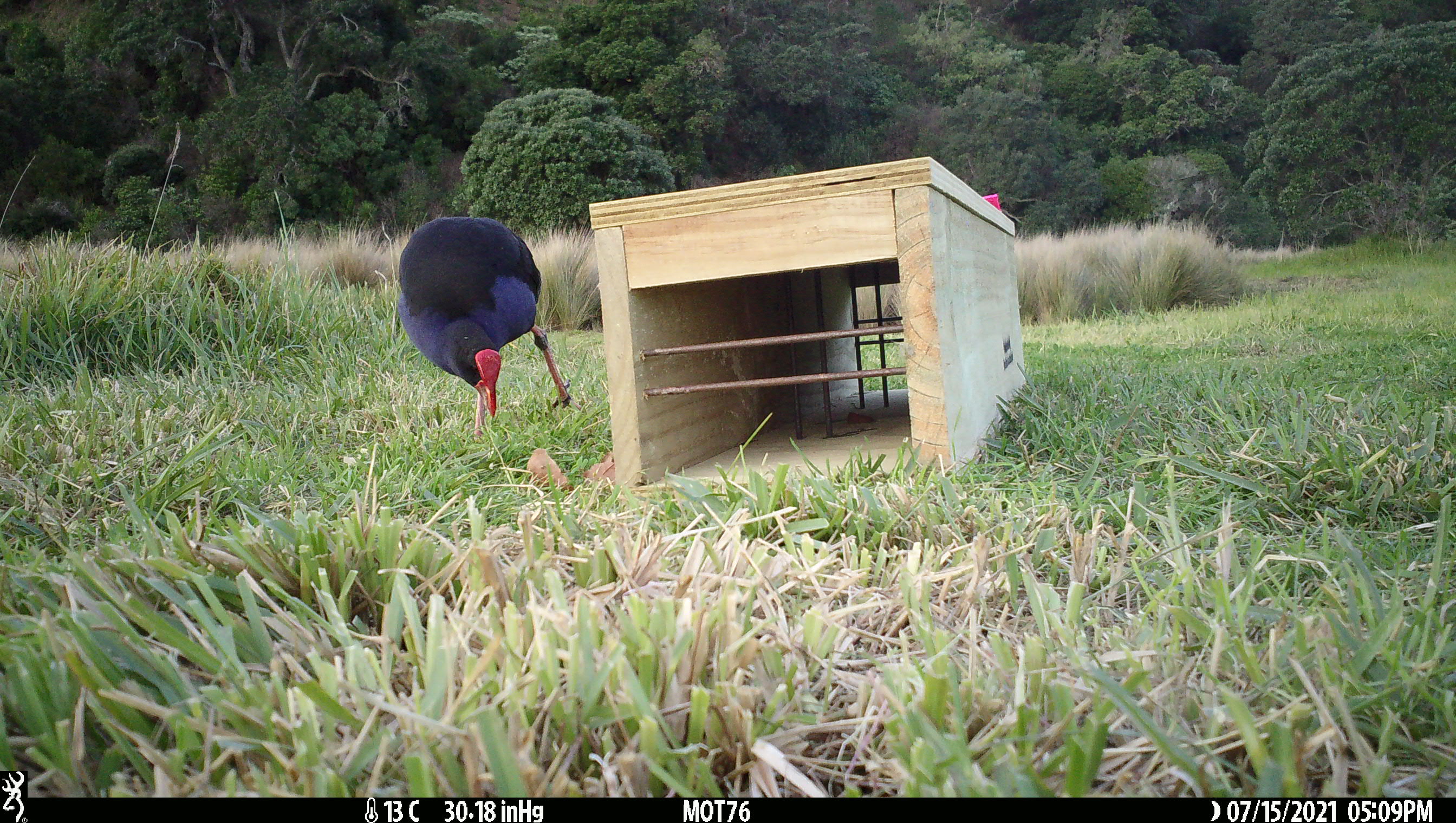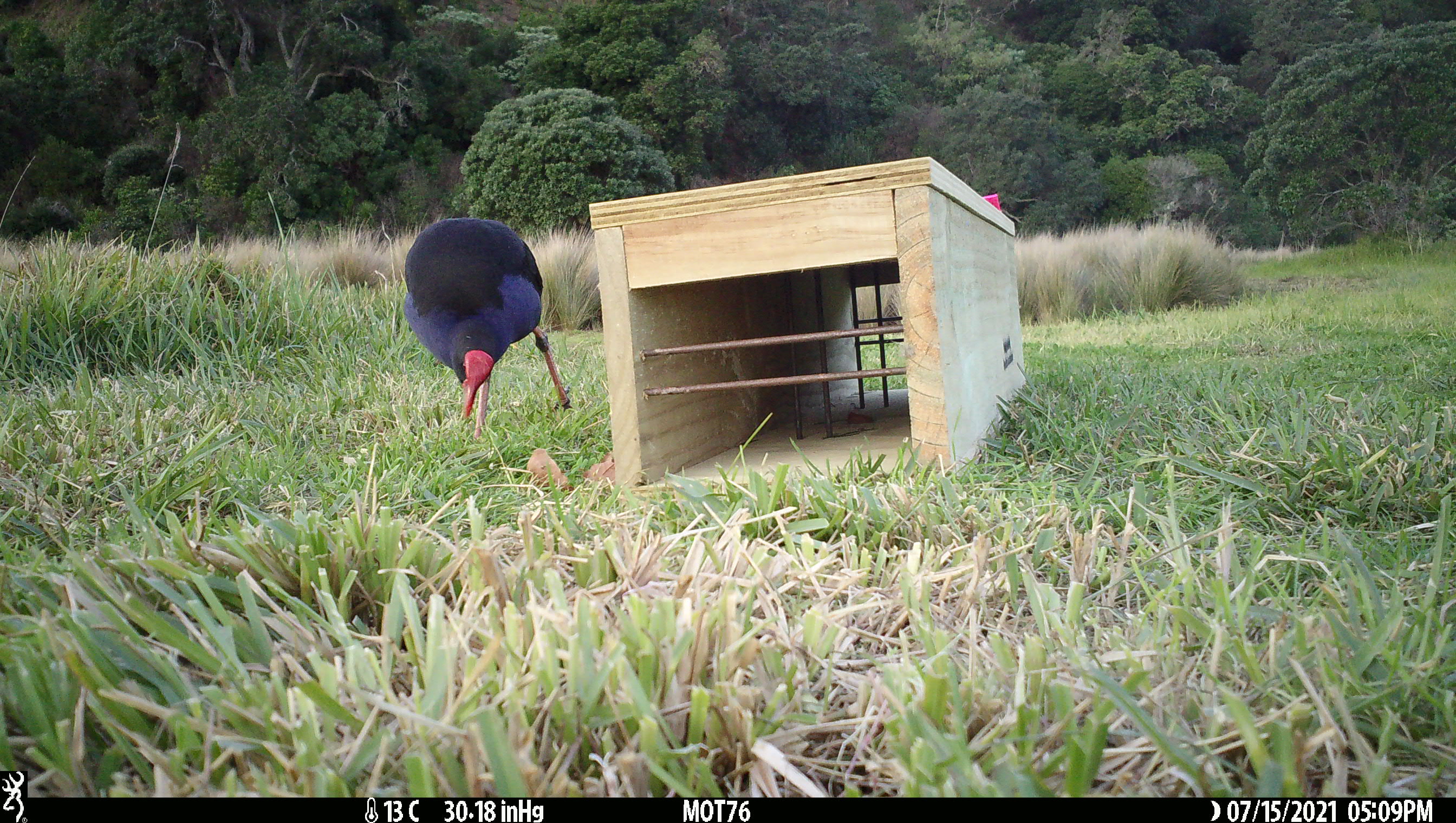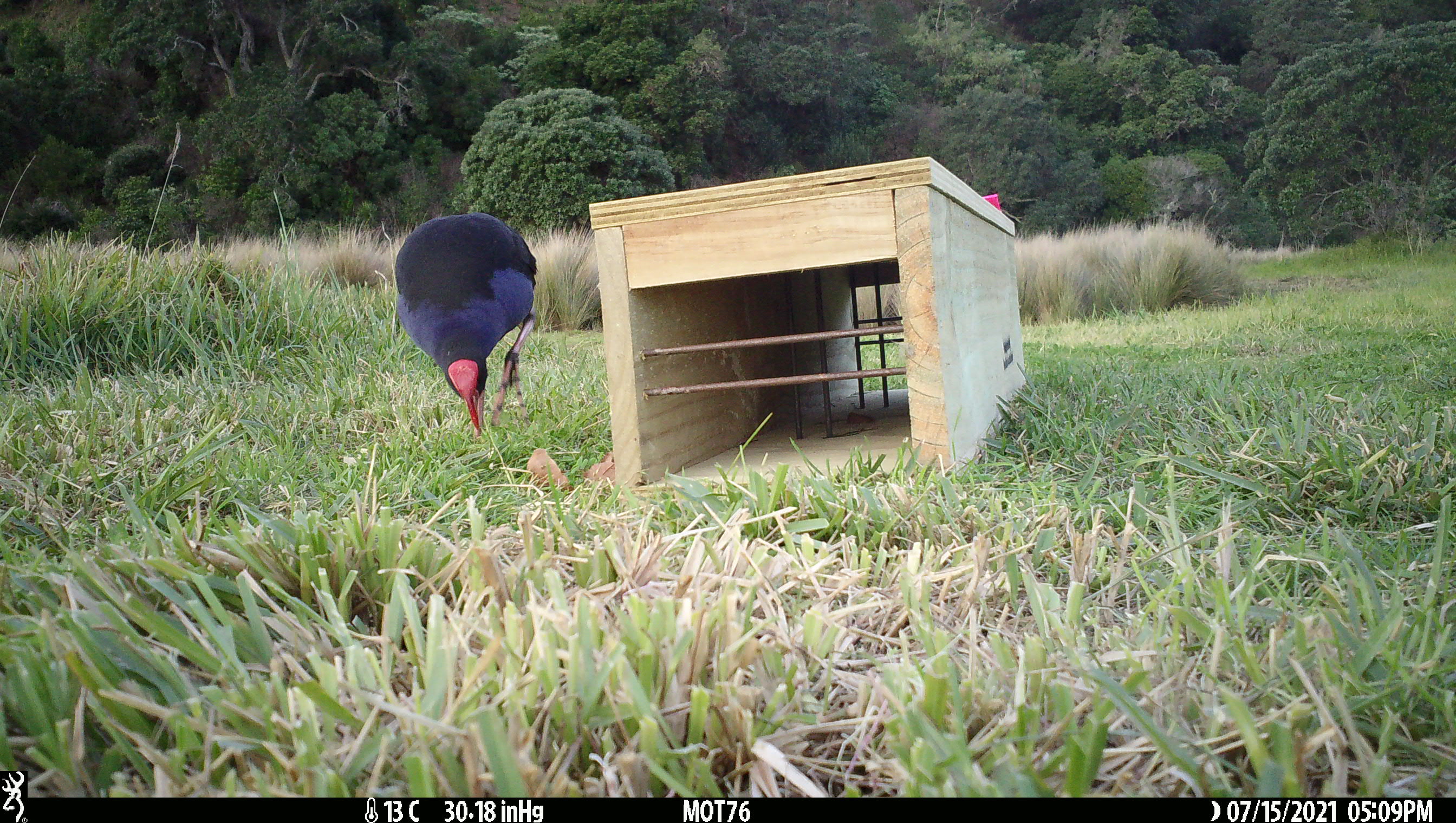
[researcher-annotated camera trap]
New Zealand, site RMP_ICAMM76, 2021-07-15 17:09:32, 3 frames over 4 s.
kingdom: Animalia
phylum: Chordata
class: Aves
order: Gruiformes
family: Rallidae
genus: Porphyrio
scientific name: Porphyrio melanotus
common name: australasian swamphen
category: pukeko